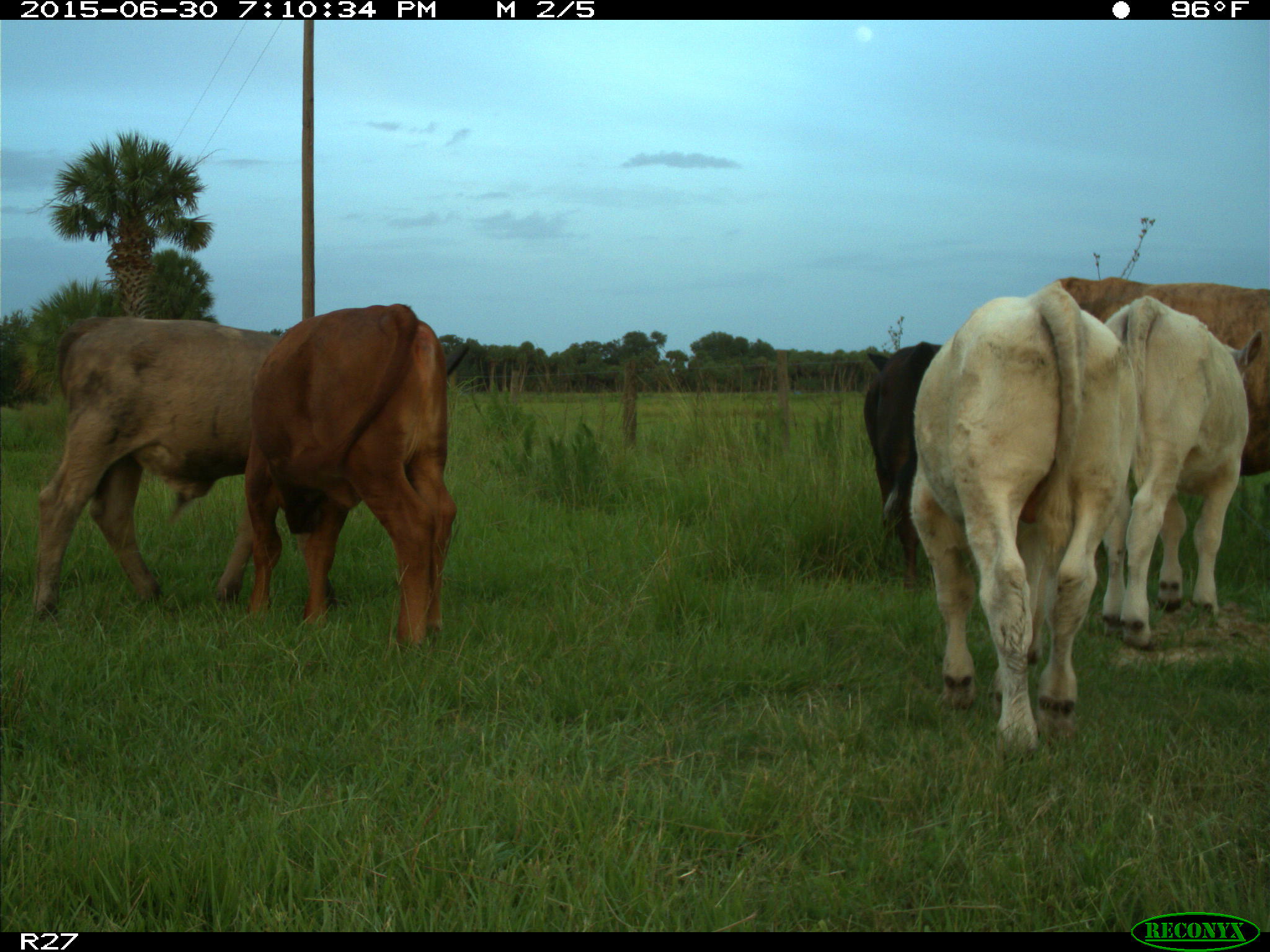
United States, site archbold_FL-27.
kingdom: Animalia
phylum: Chordata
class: Mammalia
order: Artiodactyla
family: Bovidae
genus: Bos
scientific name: Bos taurus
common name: domestic cow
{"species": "Bos taurus (domestic cow)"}